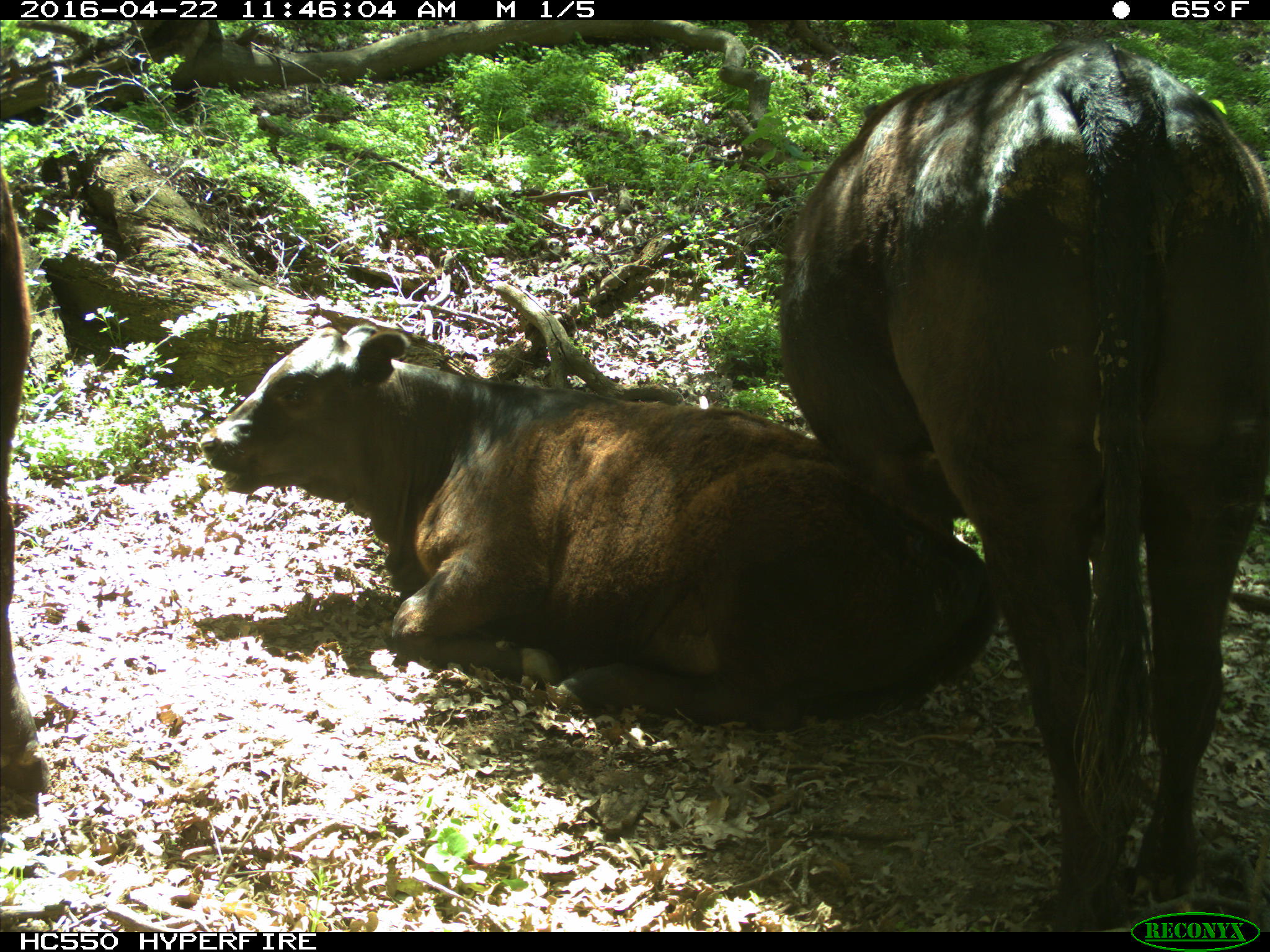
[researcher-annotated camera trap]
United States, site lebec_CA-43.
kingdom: Animalia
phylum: Chordata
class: Mammalia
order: Artiodactyla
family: Bovidae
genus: Bos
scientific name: Bos taurus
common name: domestic cow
Bos taurus (domestic cow).